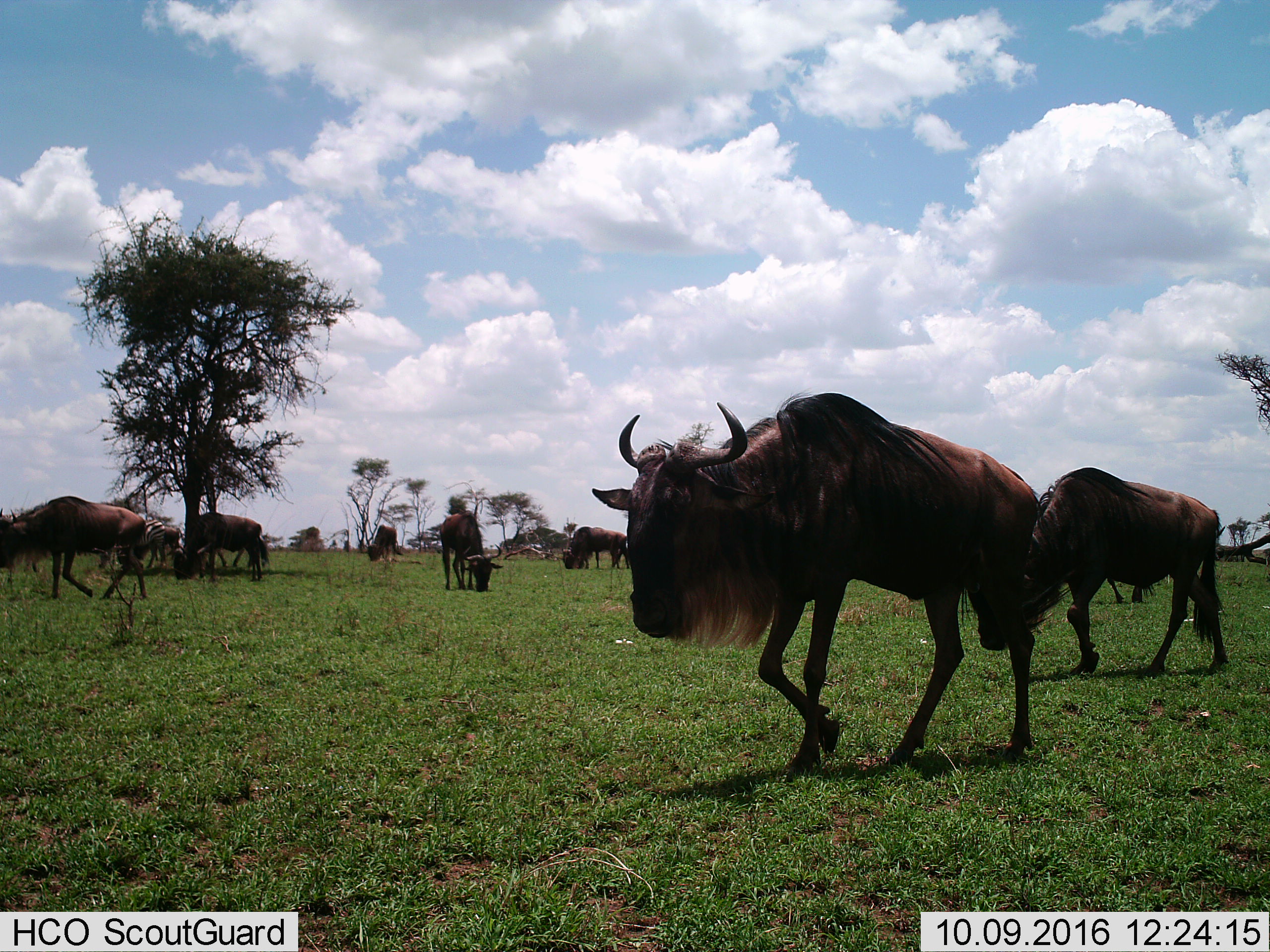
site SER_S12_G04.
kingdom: Animalia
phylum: Chordata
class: Mammalia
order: Artiodactyla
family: Bovidae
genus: Connochaetes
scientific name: Connochaetes taurinus taurinus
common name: blue wildebeest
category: wildebeestblue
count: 8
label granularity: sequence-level